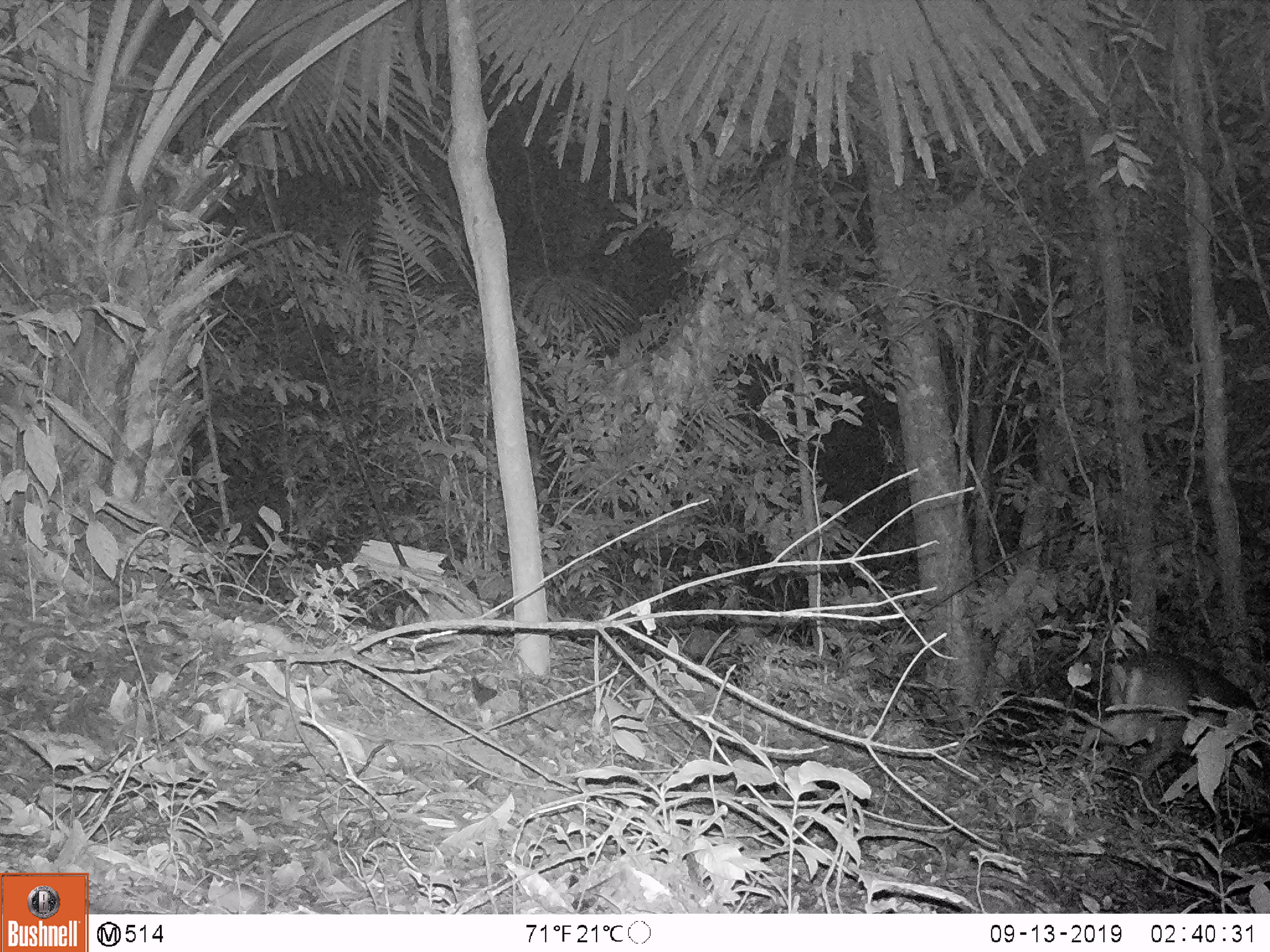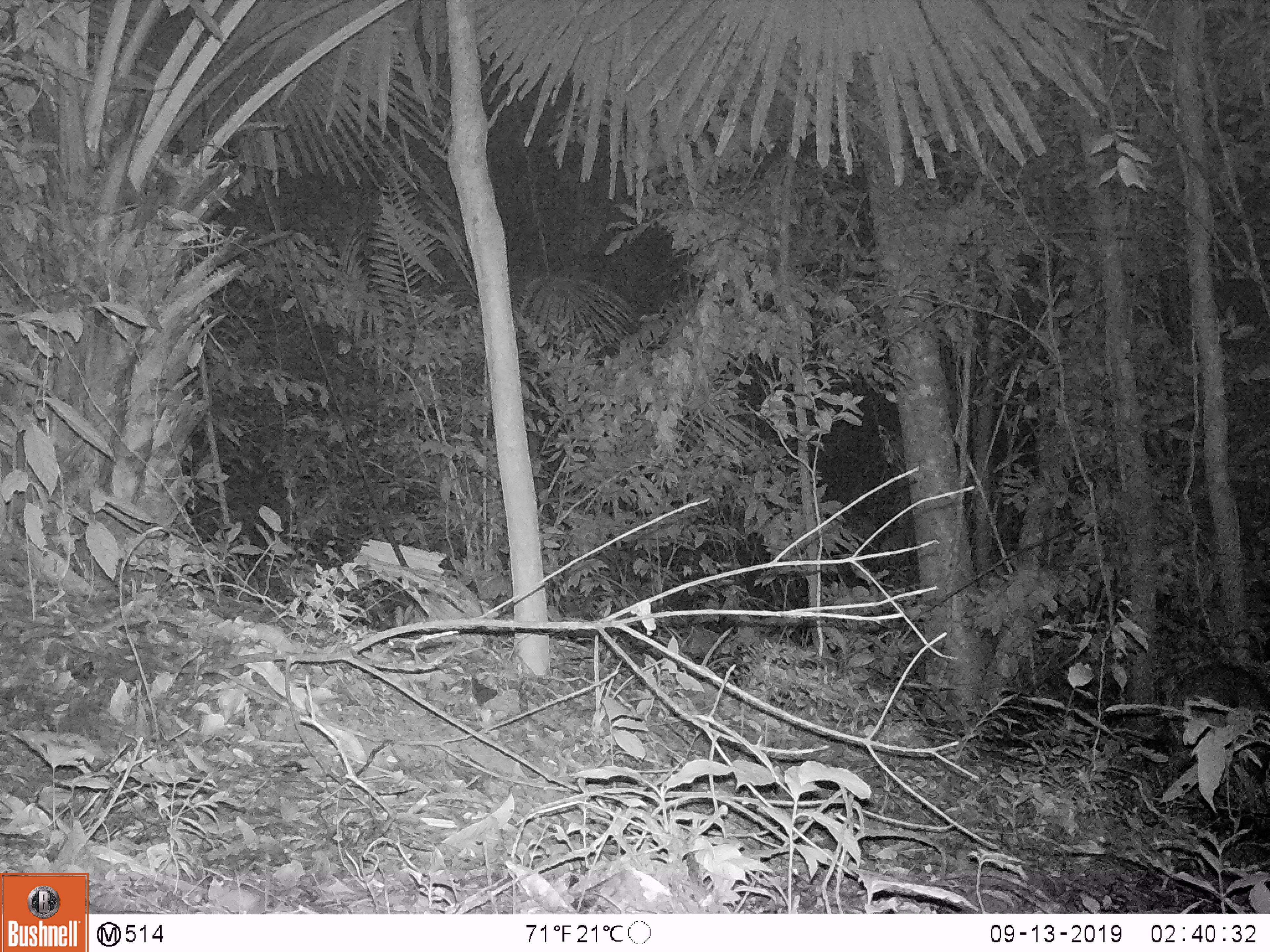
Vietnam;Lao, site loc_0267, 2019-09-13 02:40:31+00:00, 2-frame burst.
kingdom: Animalia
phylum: Chordata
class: Mammalia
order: Artiodactyla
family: Cervidae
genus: Muntiacus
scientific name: Muntiacus rooseveltorum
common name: roosevelt's muntjac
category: roosevelts muntjac group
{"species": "roosevelts muntjac group (roosevelt's muntjac) (Muntiacus rooseveltorum)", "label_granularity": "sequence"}